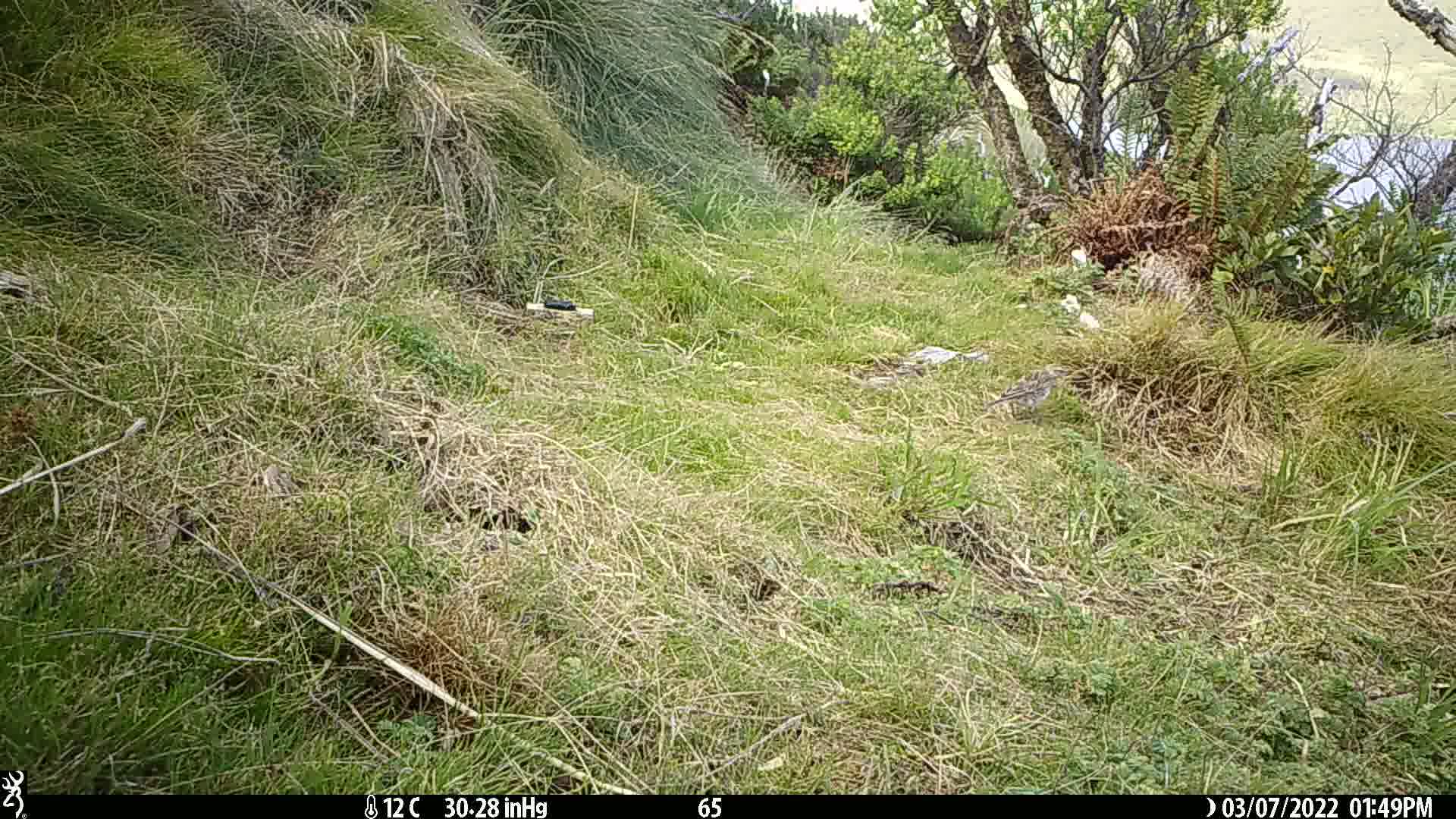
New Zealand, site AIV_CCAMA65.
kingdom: Animalia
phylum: Chordata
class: Aves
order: Passeriformes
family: Motacillidae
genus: Anthus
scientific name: Anthus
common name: pipit